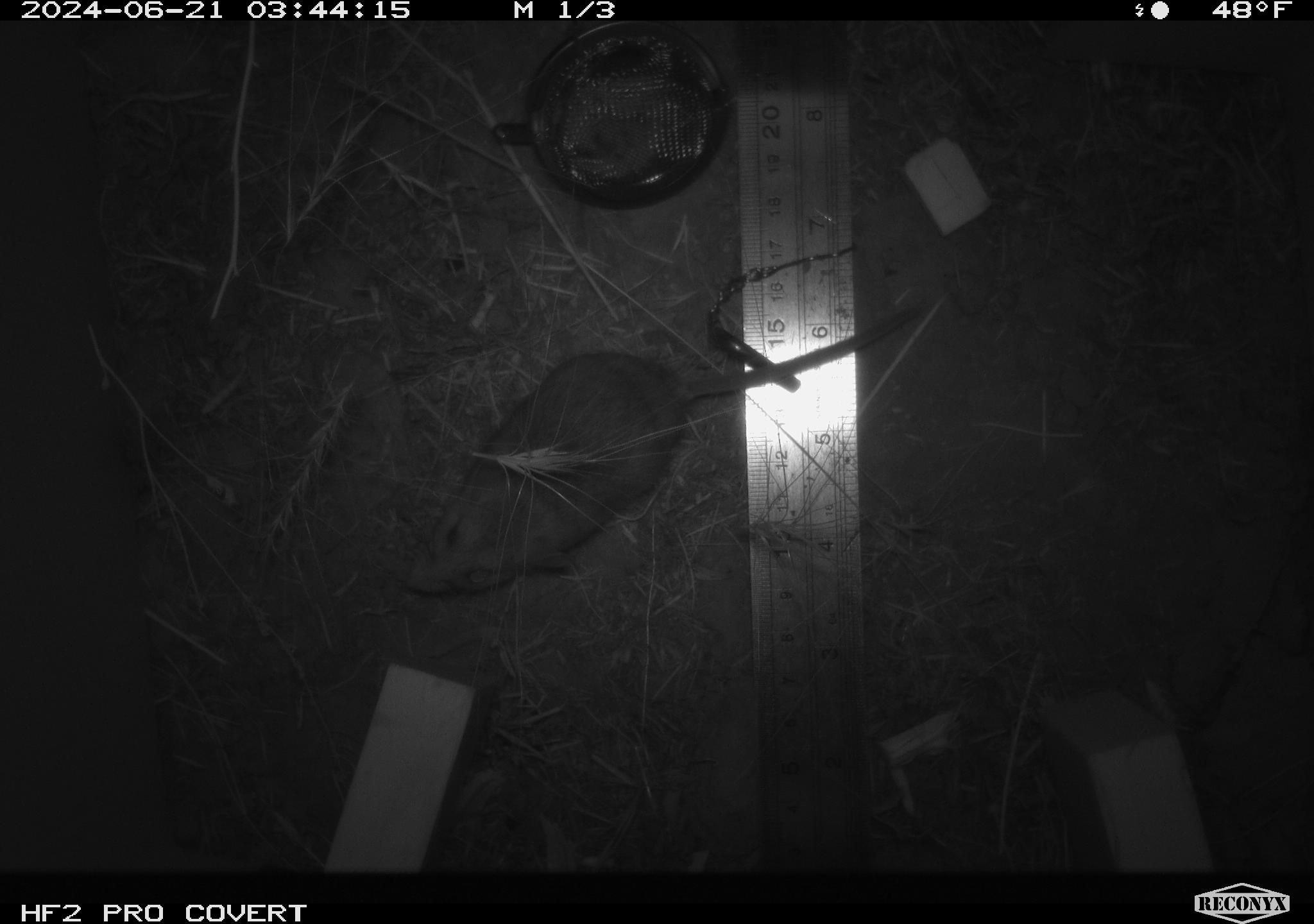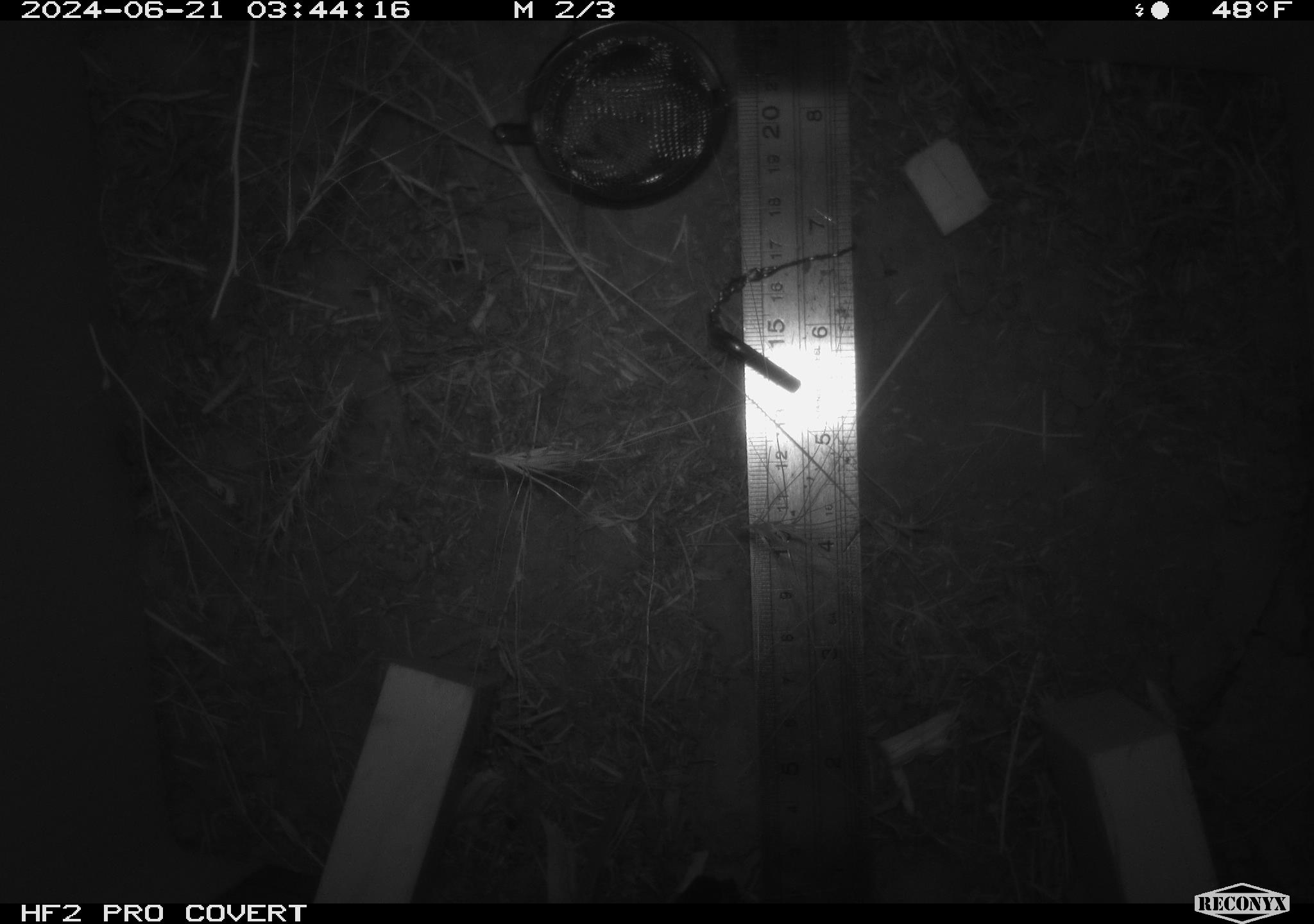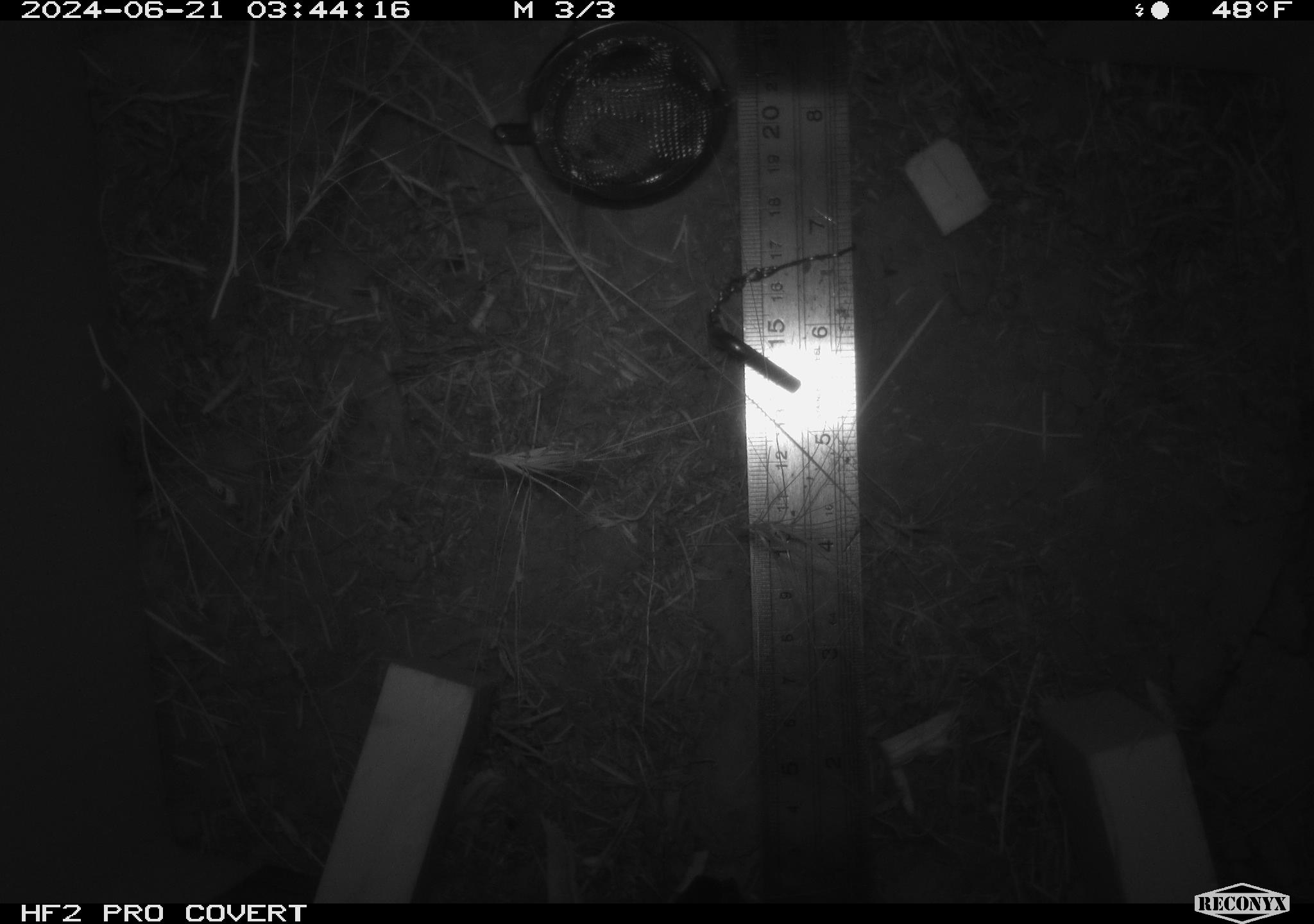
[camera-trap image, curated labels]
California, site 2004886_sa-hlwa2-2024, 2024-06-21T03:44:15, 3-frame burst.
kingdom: Animalia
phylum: Chordata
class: Mammalia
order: Rodentia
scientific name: Rodentia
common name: mouse species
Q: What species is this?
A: Mouse species (Rodentia).